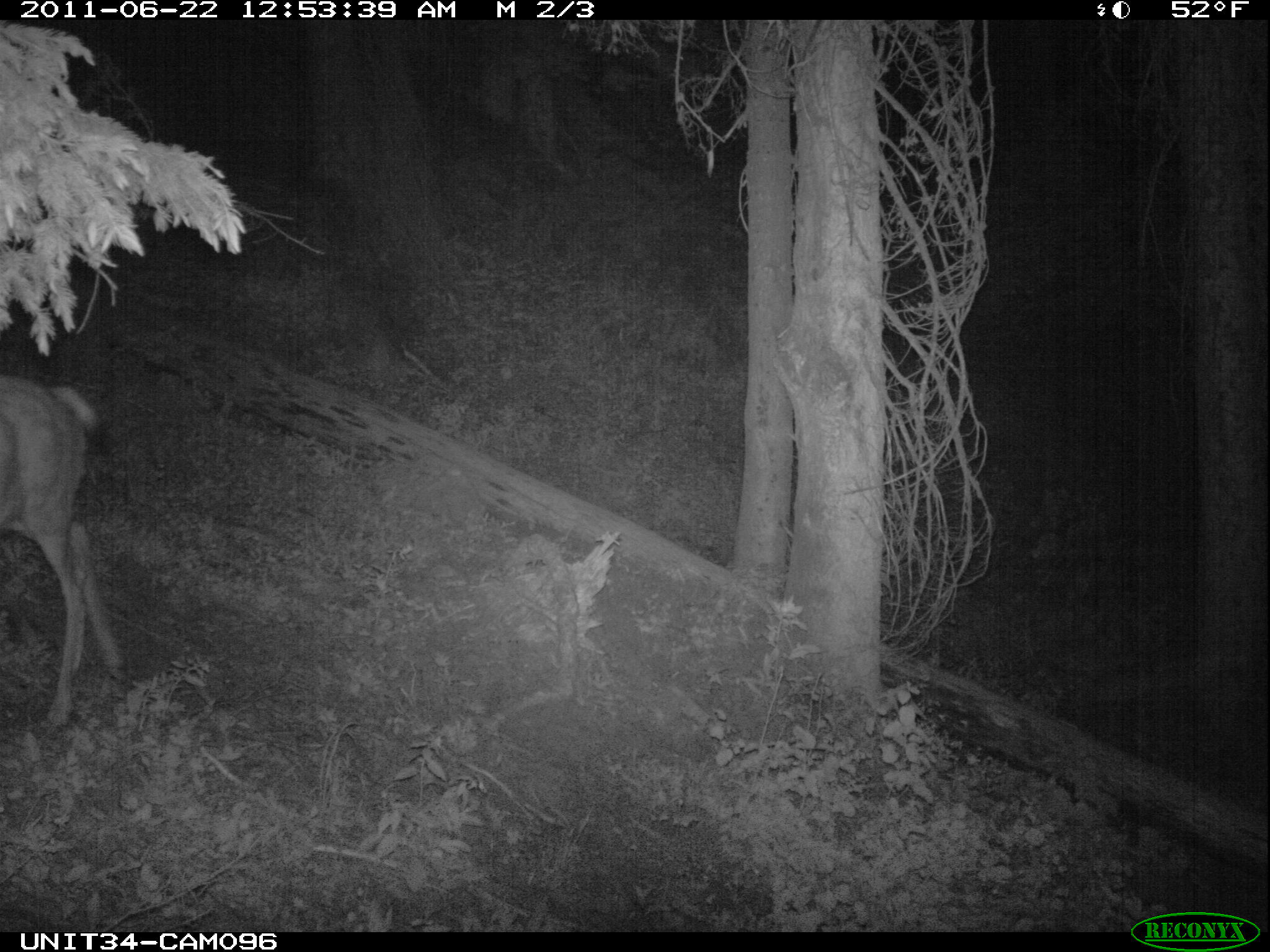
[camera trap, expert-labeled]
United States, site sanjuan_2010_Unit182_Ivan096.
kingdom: Animalia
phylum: Chordata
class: Mammalia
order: Artiodactyla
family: Cervidae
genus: Odocoileus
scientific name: Odocoileus hemionus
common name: mule deer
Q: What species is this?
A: Odocoileus hemionus (mule deer).